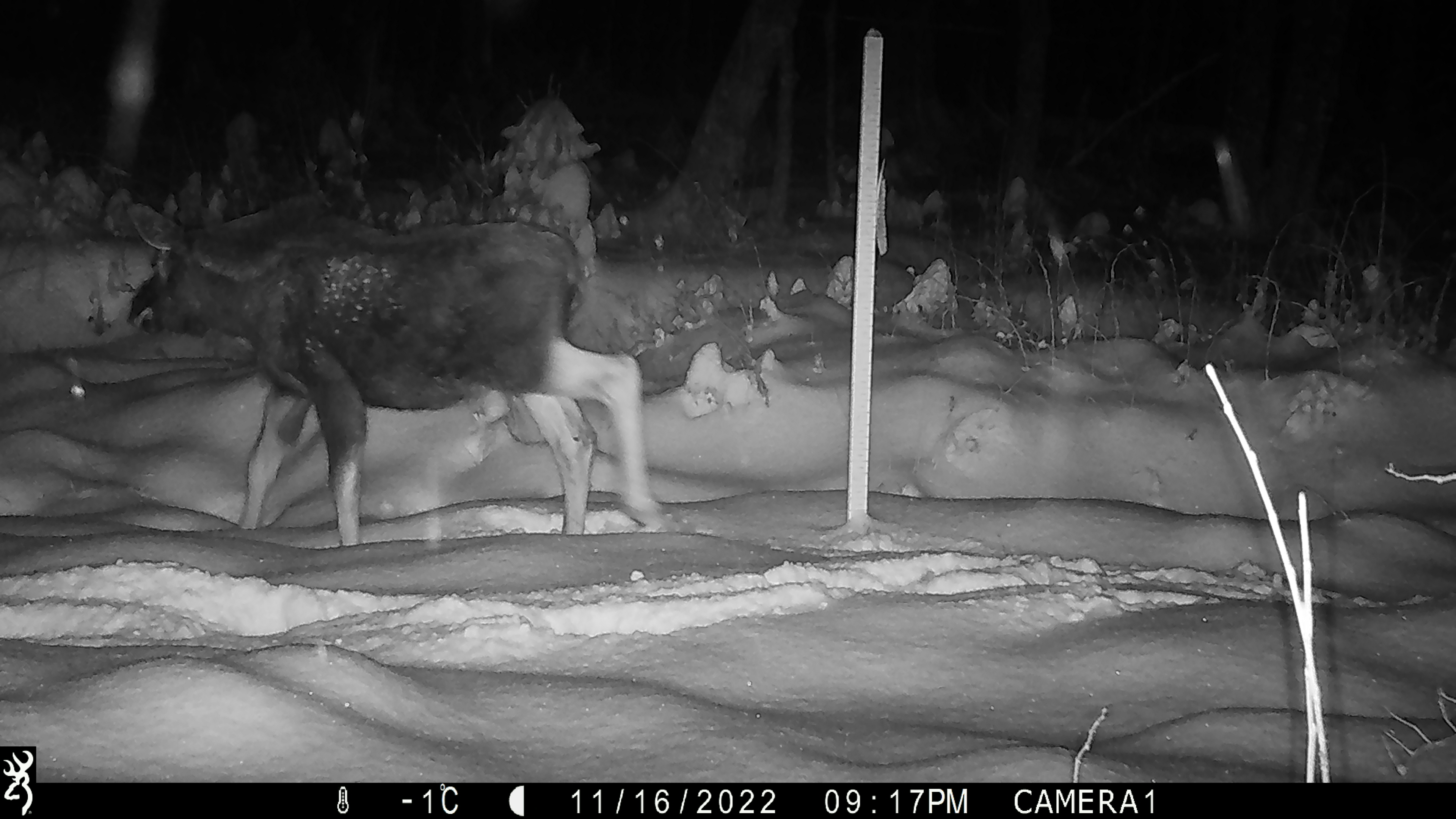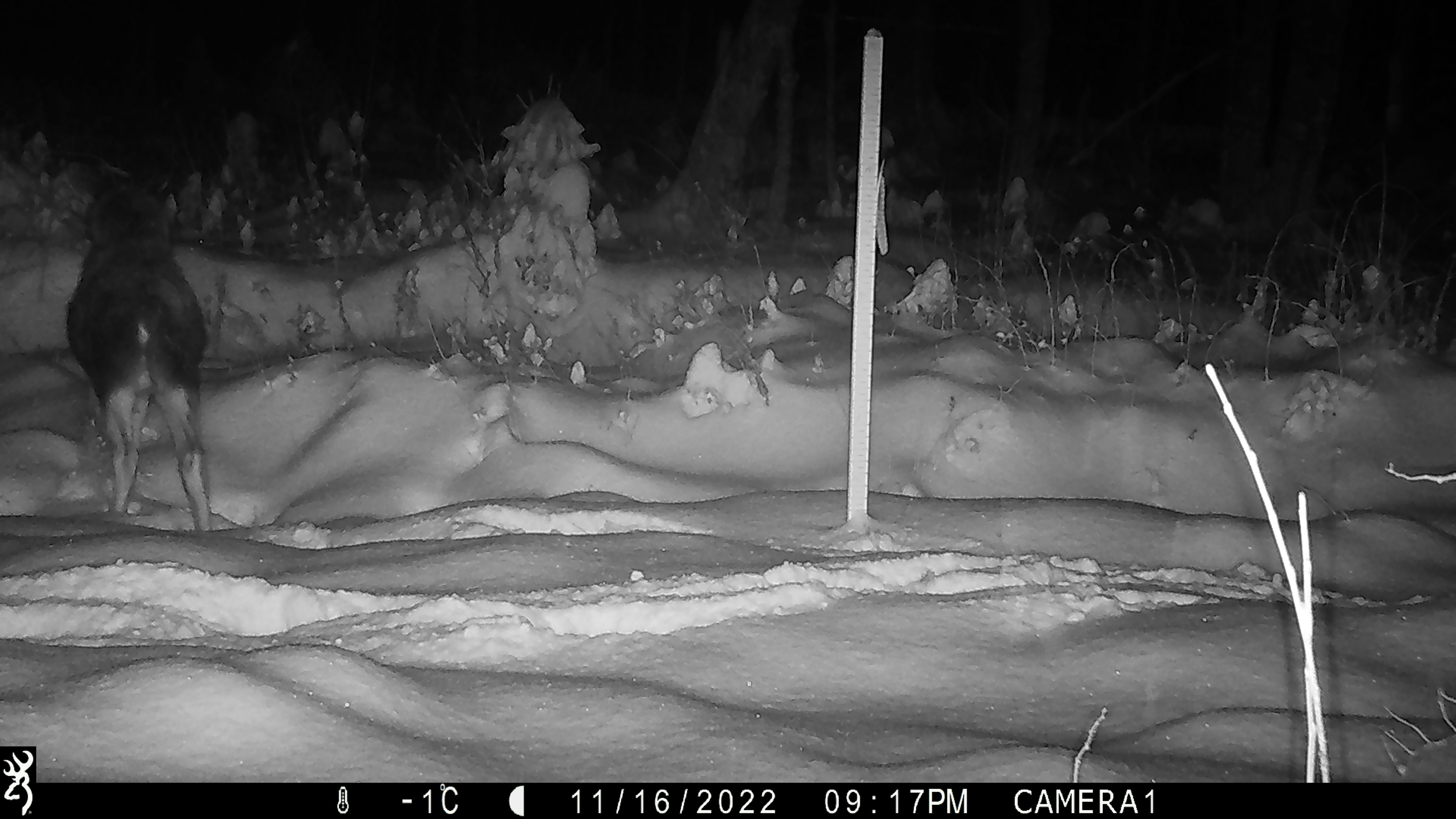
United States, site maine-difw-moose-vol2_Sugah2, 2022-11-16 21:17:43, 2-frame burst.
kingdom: Animalia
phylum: Chordata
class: Mammalia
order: Artiodactyla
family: Cervidae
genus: Alces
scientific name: Alces alces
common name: moose